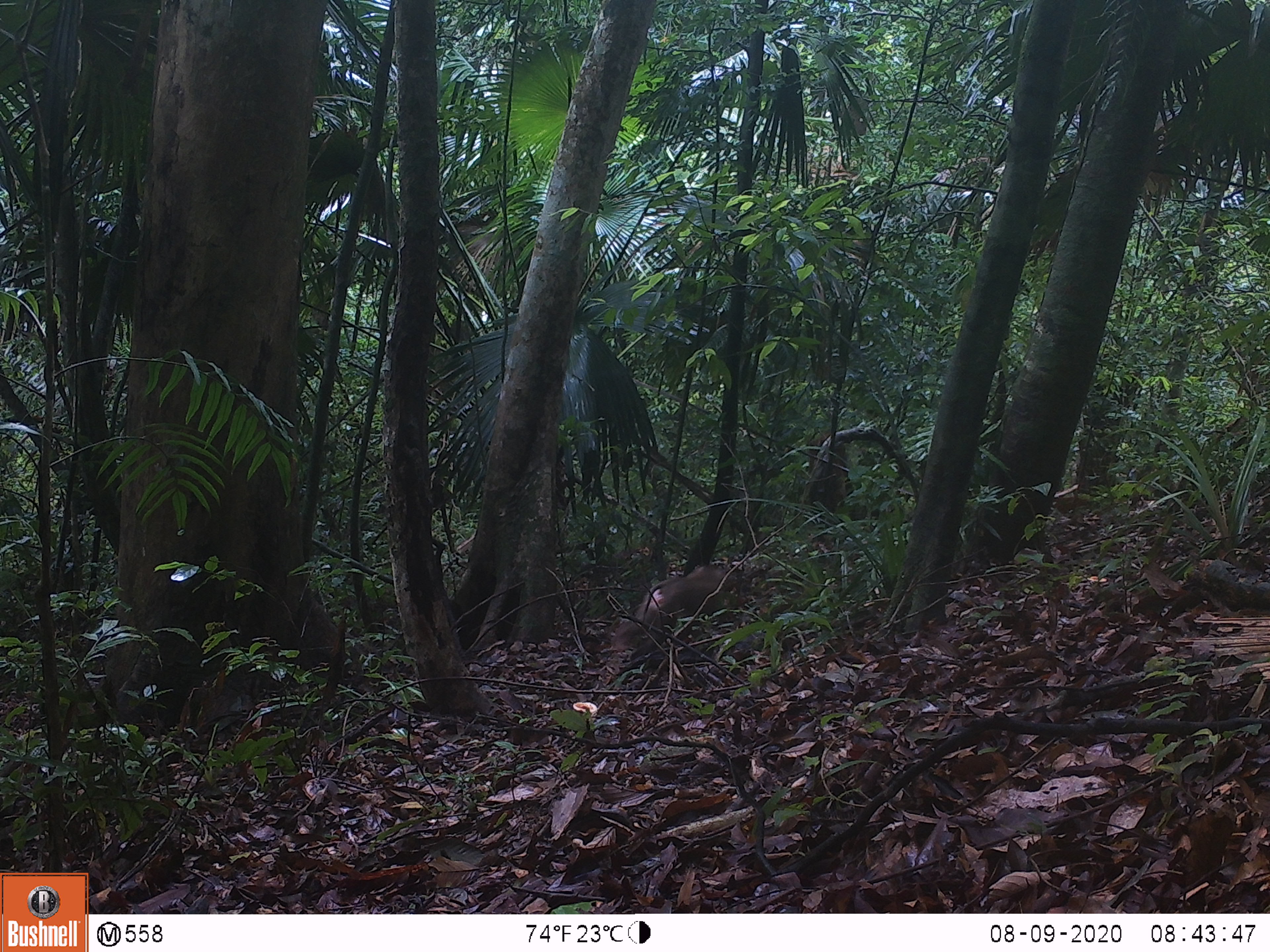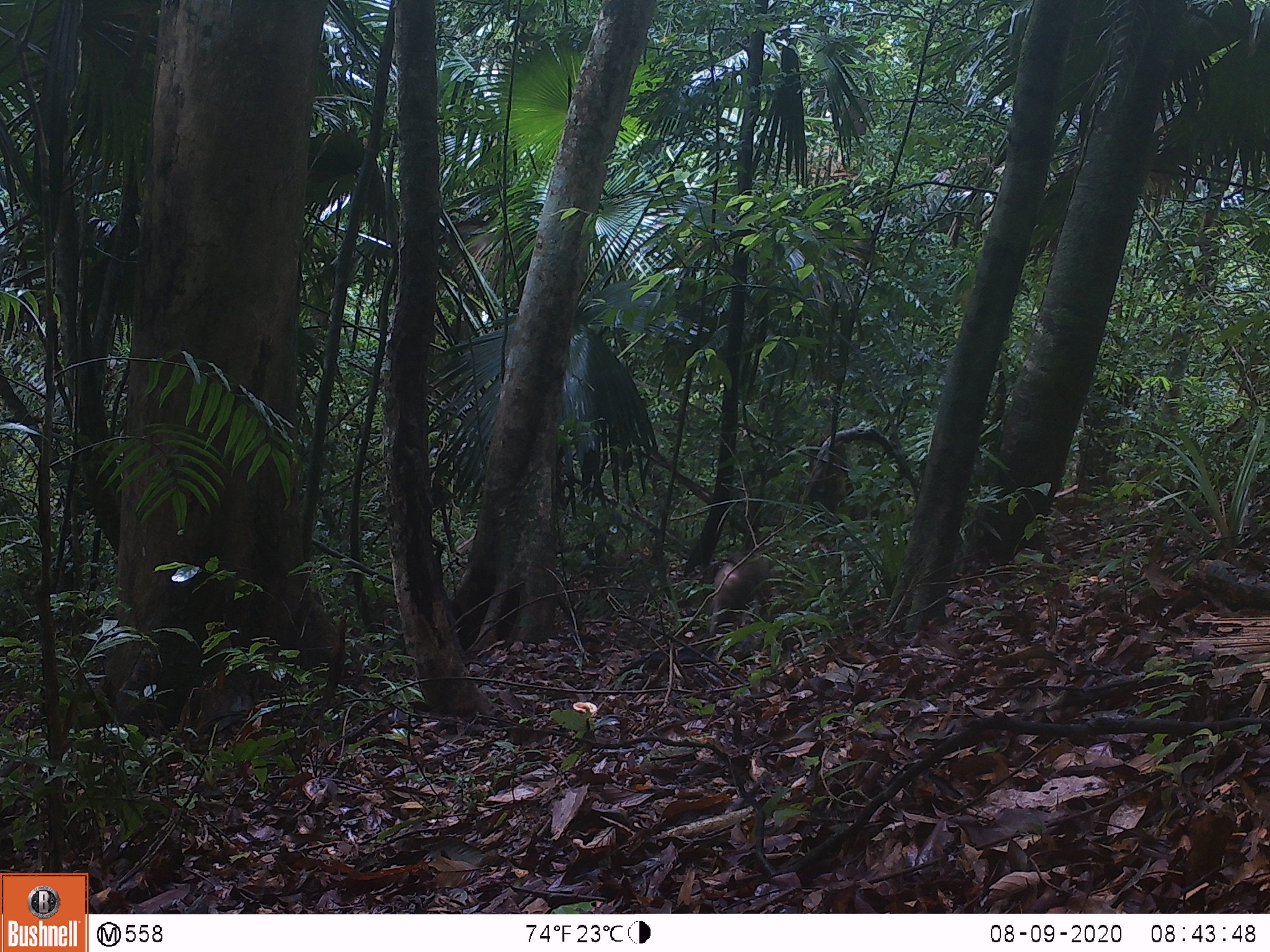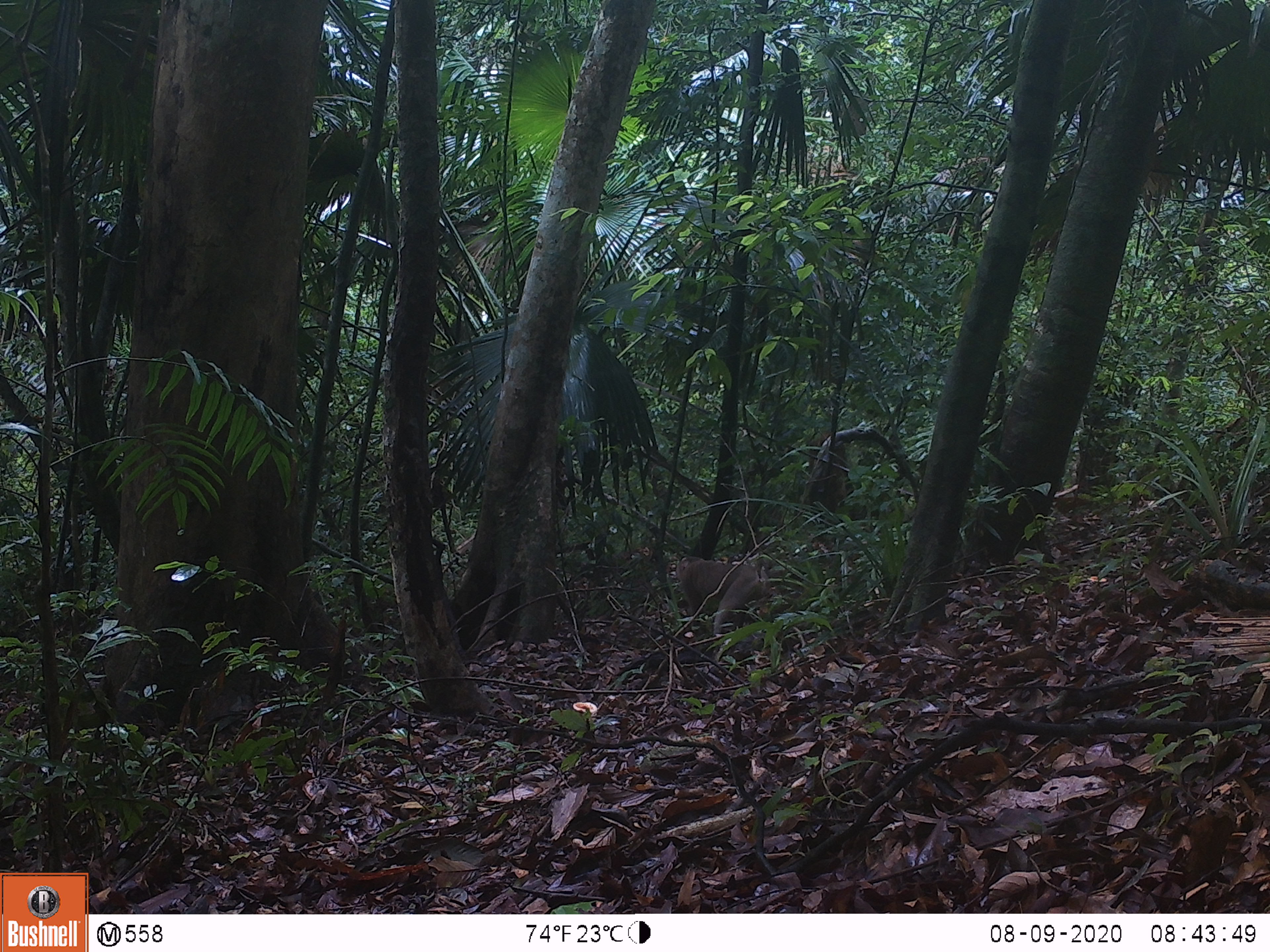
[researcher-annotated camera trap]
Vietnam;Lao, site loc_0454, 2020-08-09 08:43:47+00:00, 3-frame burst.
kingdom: Animalia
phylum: Chordata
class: Mammalia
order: Primates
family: Cercopithecidae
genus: Macaca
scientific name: Macaca nemestrina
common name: pig-tailed macaque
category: pig tailed macaque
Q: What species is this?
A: Pig tailed macaque (pig-tailed macaque) (Macaca nemestrina).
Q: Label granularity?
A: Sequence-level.